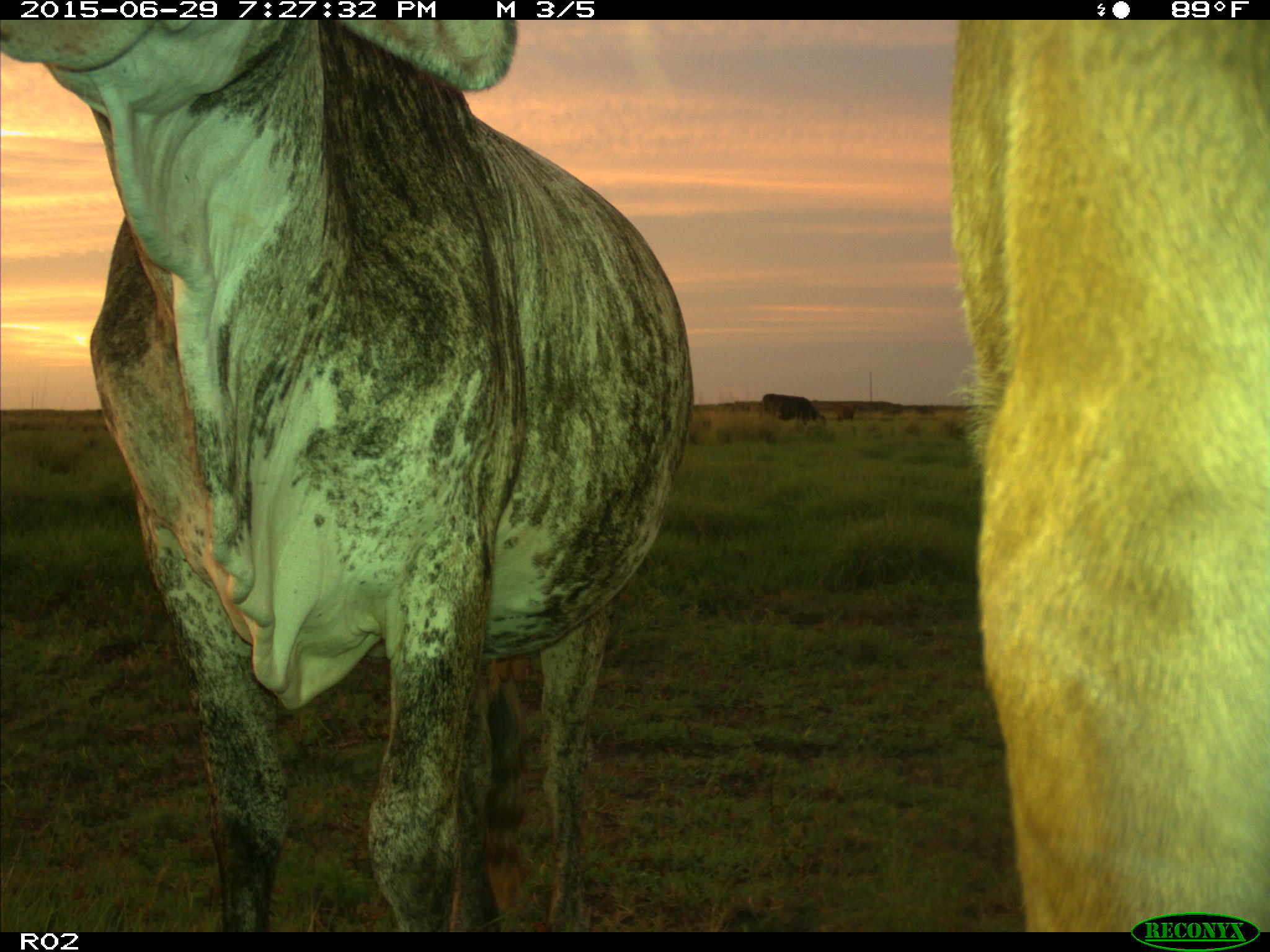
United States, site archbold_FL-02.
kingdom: Animalia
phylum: Chordata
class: Mammalia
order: Artiodactyla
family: Bovidae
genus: Bos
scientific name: Bos taurus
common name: domestic cow